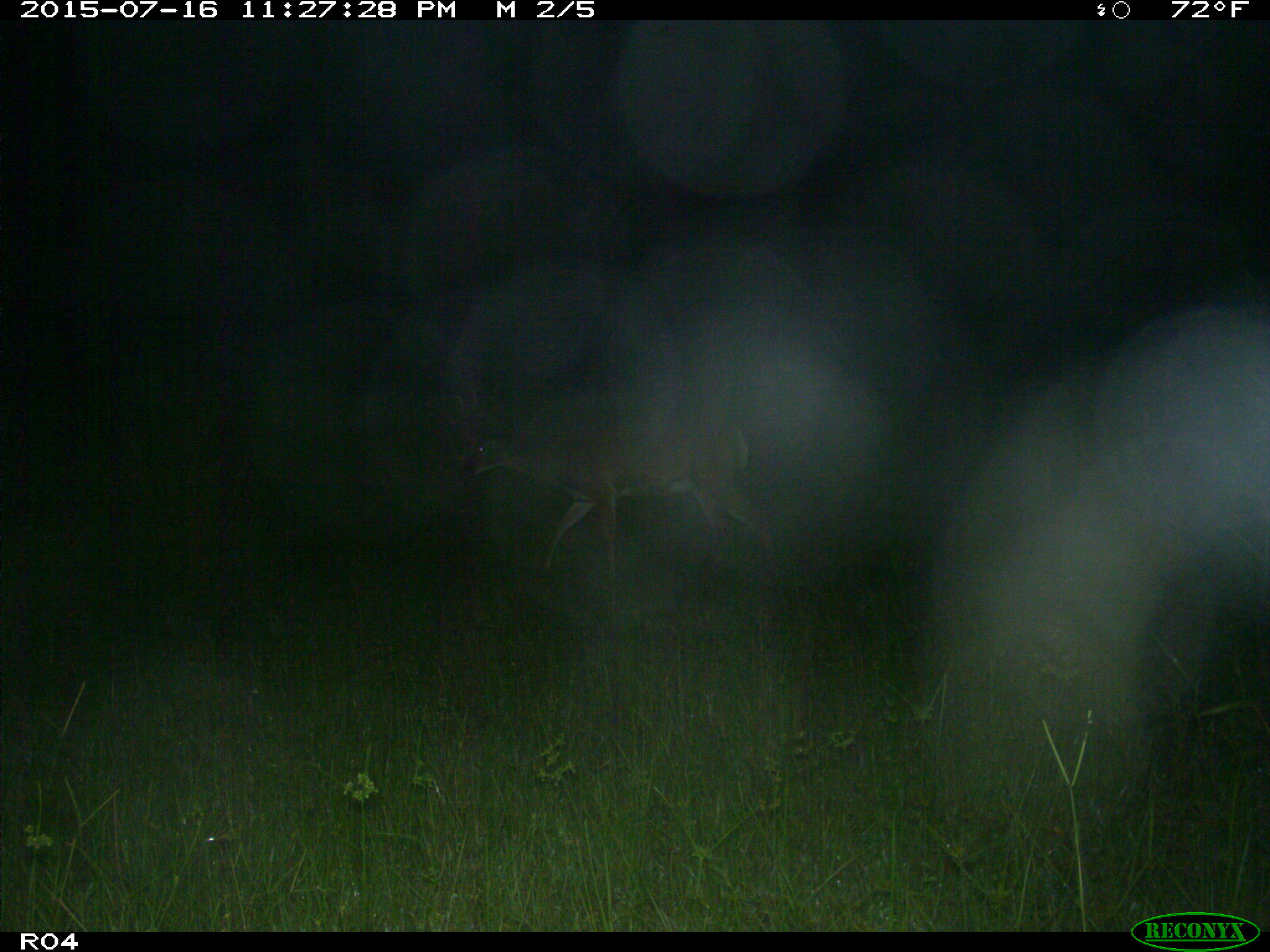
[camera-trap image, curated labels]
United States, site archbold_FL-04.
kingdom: Animalia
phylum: Chordata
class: Mammalia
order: Artiodactyla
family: Cervidae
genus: Odocoileus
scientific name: Odocoileus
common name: deer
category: unidentified deer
Unidentified deer (deer) (Odocoileus).